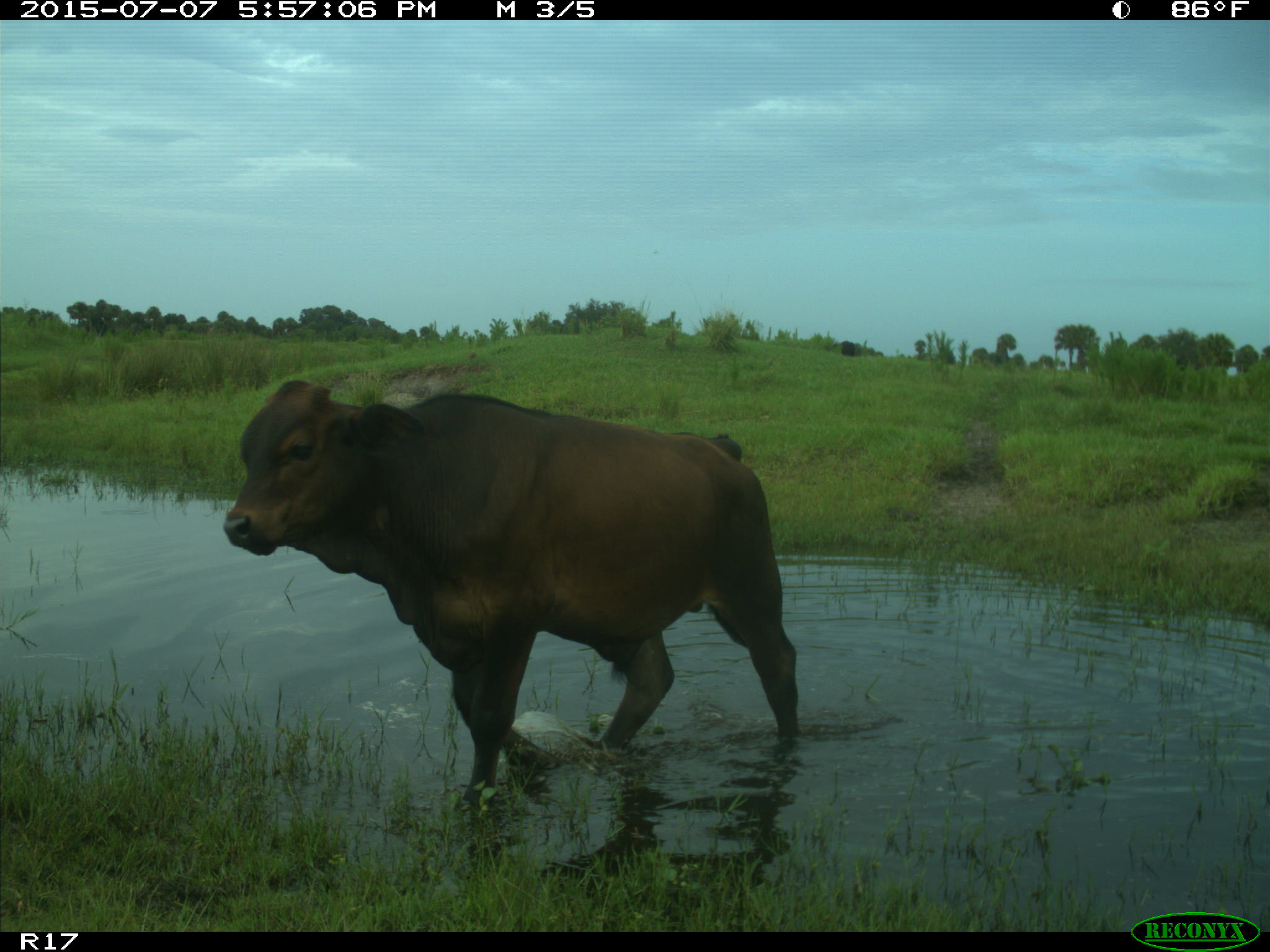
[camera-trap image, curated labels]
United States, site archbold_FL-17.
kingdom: Animalia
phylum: Chordata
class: Mammalia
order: Artiodactyla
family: Bovidae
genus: Bos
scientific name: Bos taurus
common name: domestic cow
Bos taurus (domestic cow).